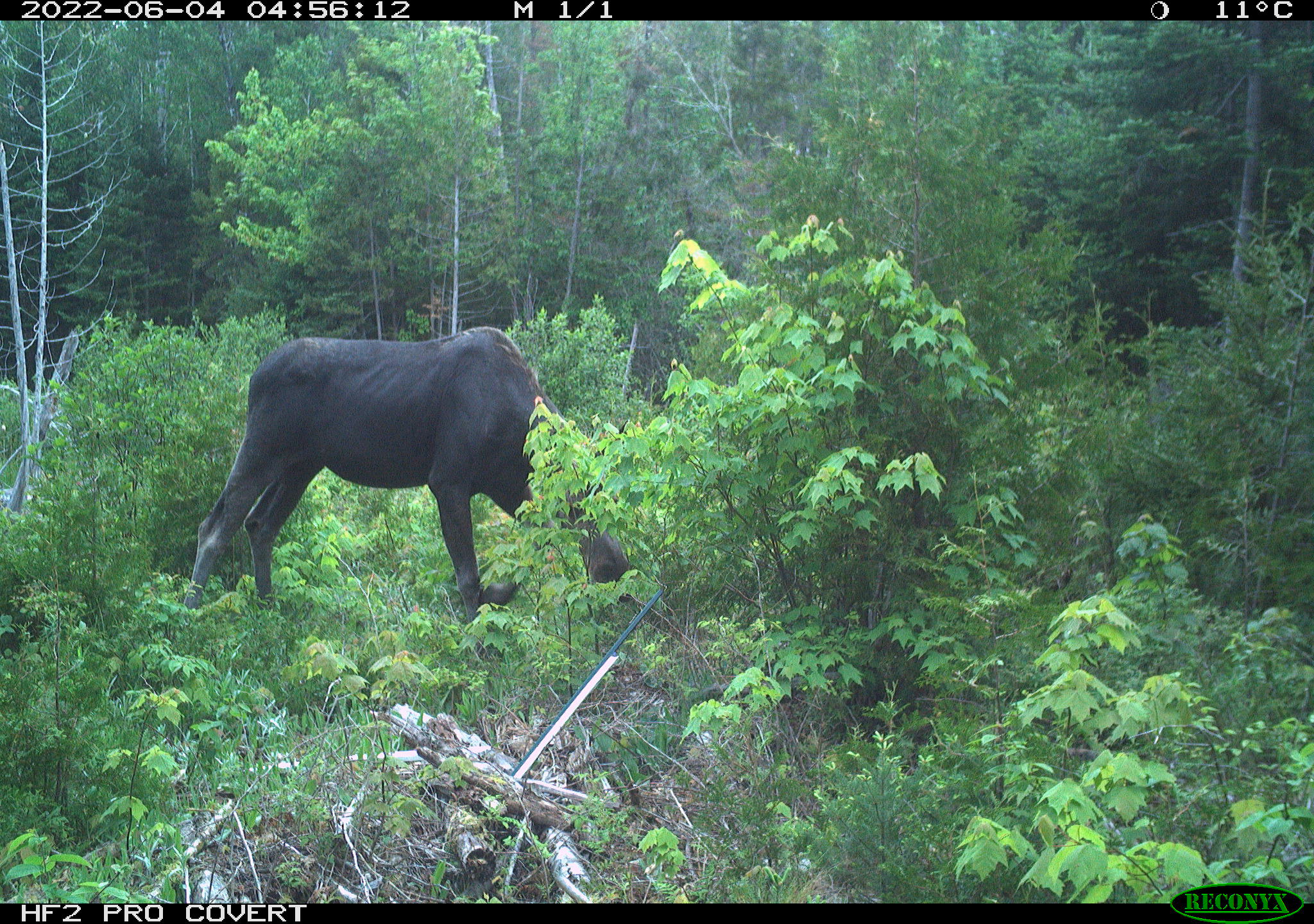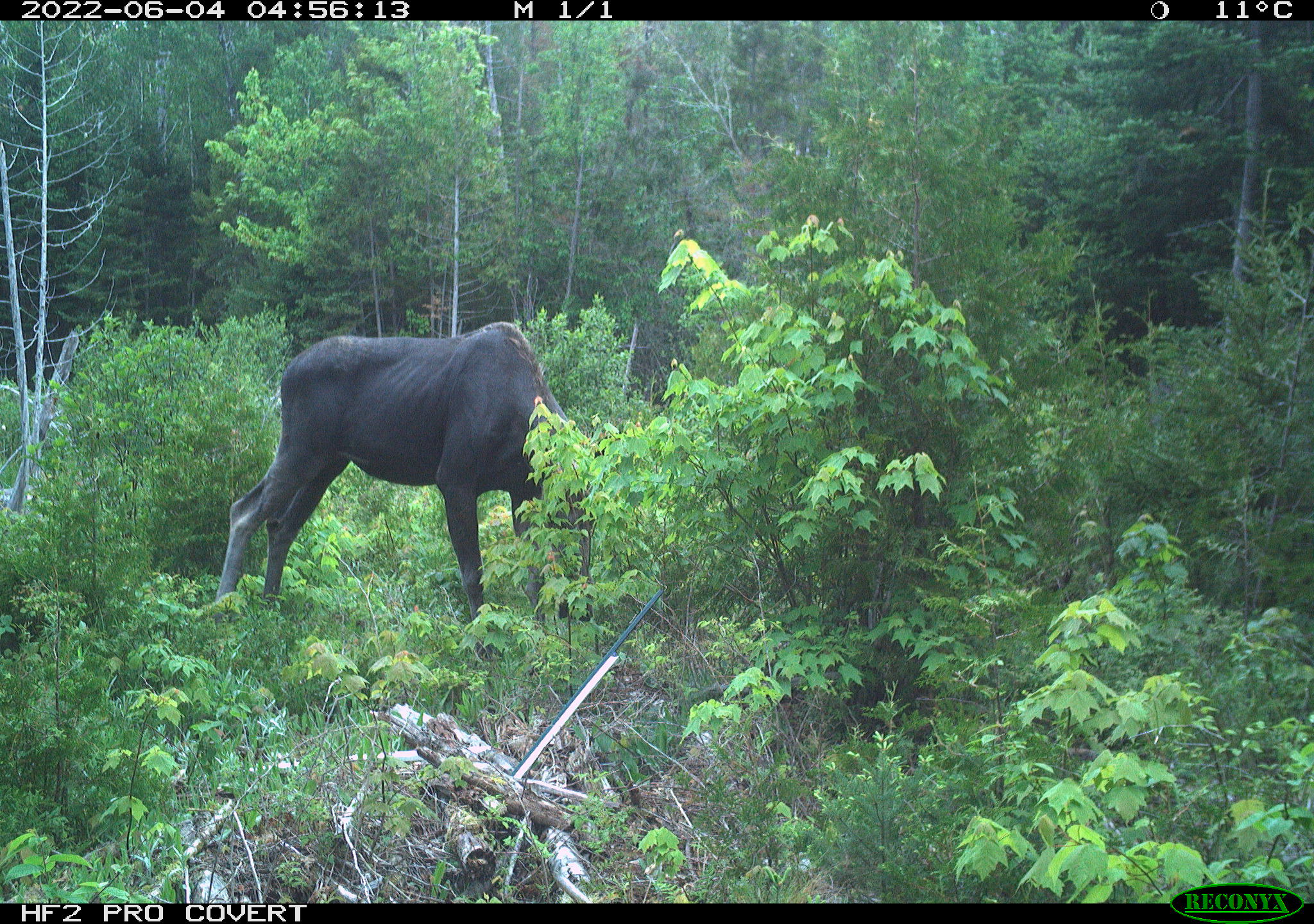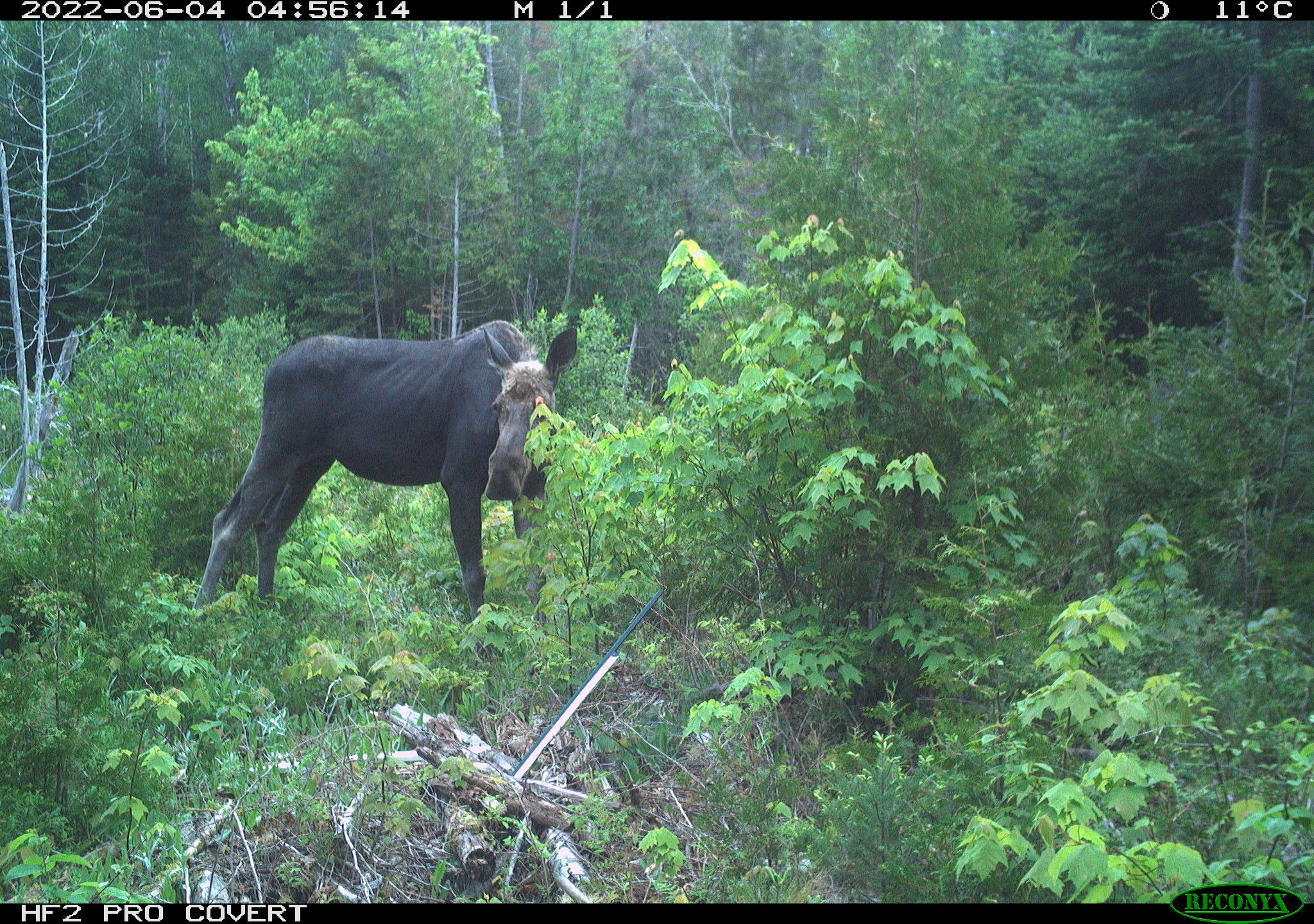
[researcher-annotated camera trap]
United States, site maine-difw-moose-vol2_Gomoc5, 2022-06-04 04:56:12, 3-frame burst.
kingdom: Animalia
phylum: Chordata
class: Mammalia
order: Artiodactyla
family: Cervidae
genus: Alces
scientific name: Alces alces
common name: moose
Moose (Alces alces).